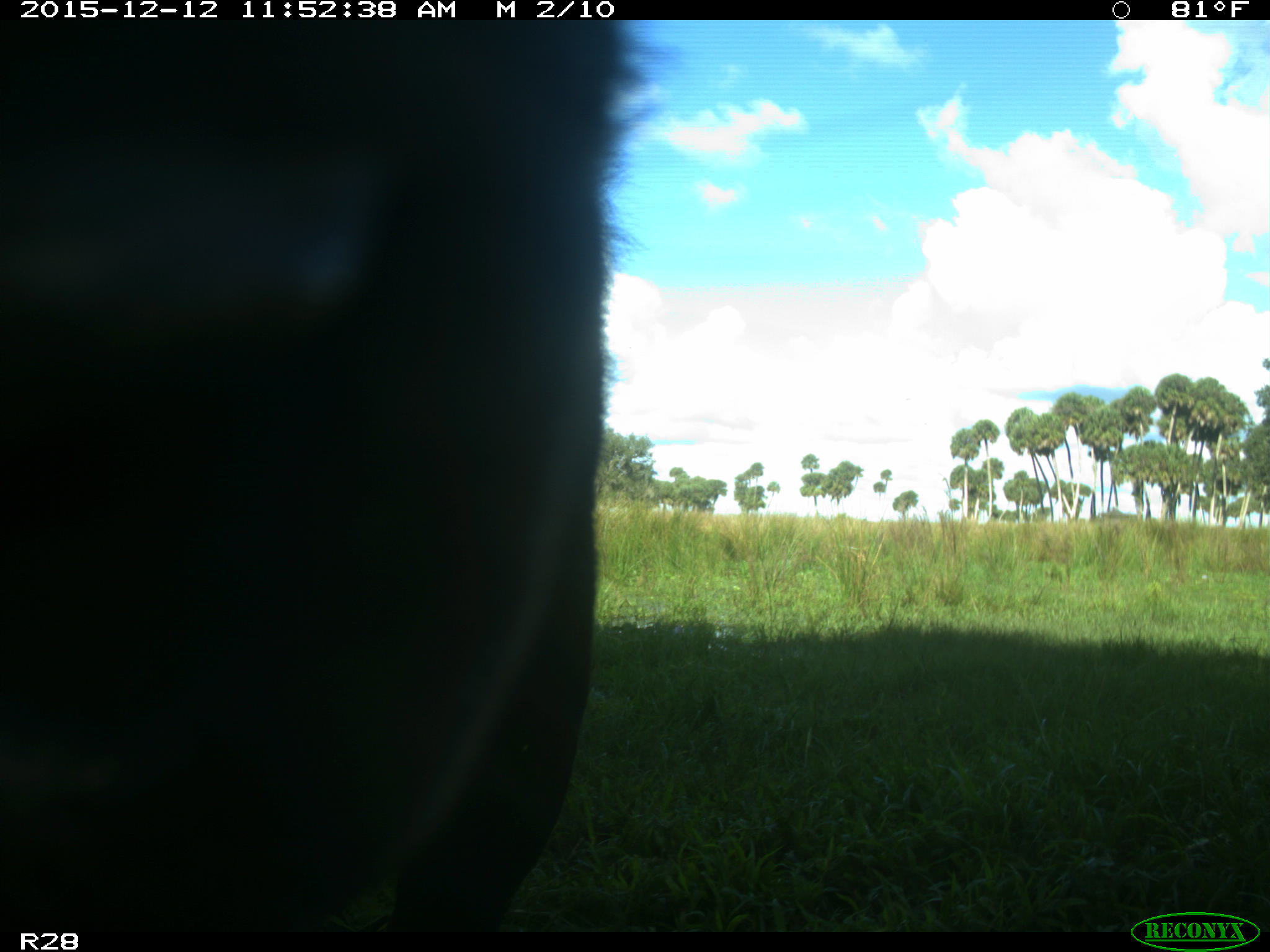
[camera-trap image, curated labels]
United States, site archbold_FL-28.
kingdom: Animalia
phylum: Chordata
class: Mammalia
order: Artiodactyla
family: Bovidae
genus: Bos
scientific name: Bos taurus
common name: domestic cow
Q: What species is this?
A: Bos taurus (domestic cow).